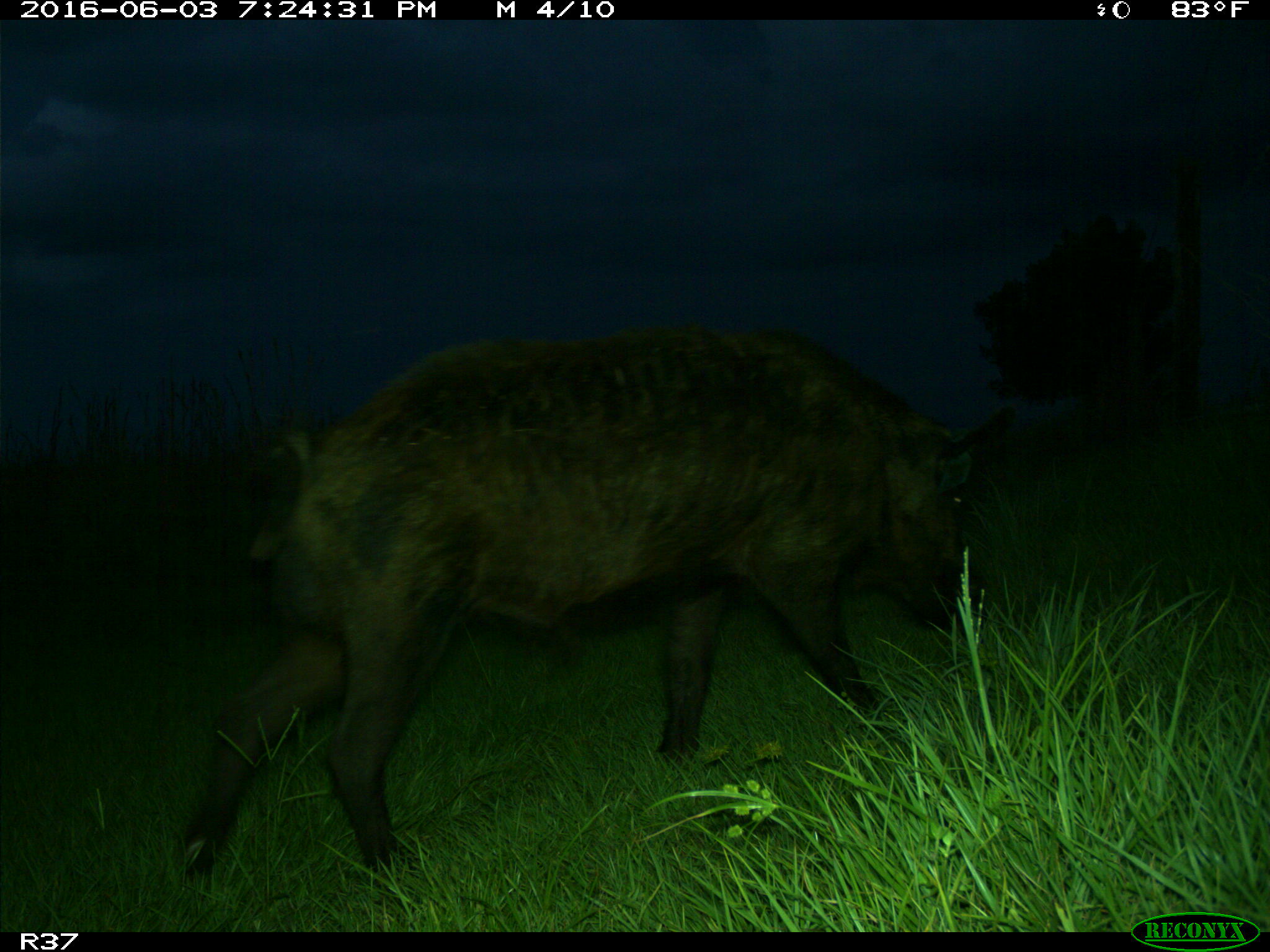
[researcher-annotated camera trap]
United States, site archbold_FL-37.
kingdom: Animalia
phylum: Chordata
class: Mammalia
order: Artiodactyla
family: Suidae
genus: Sus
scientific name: Sus scrofa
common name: wild boar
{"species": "Sus scrofa (wild boar)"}